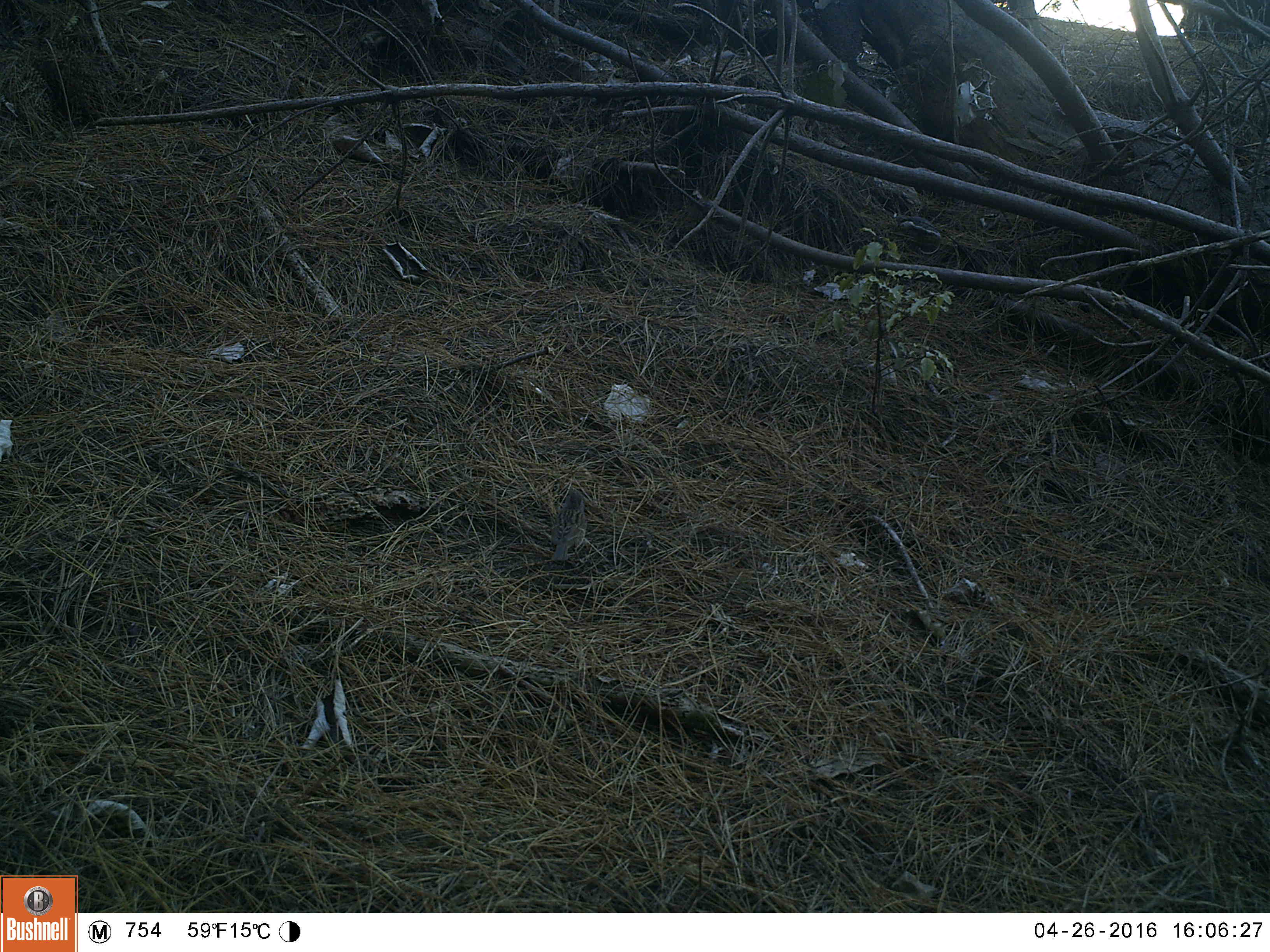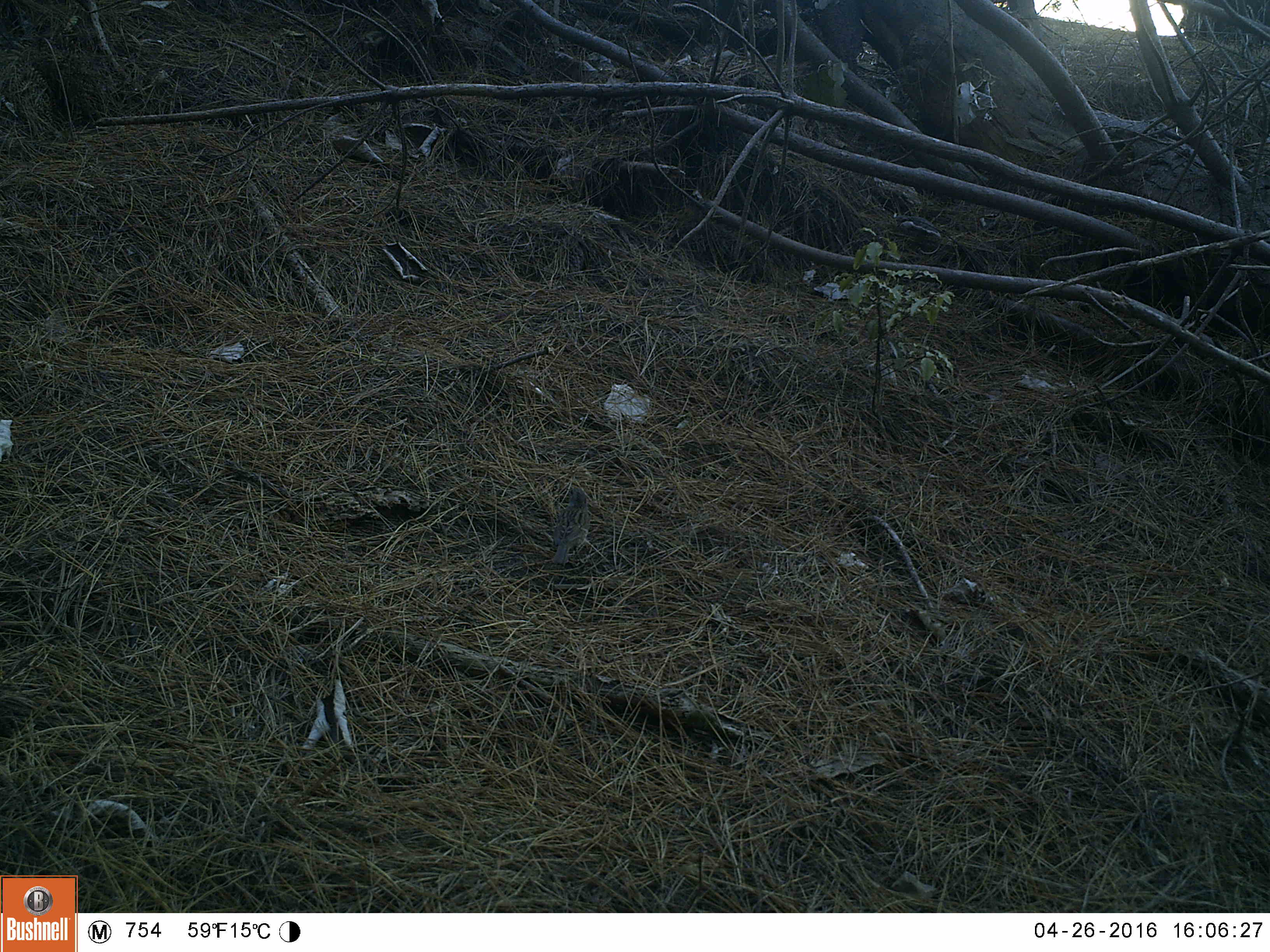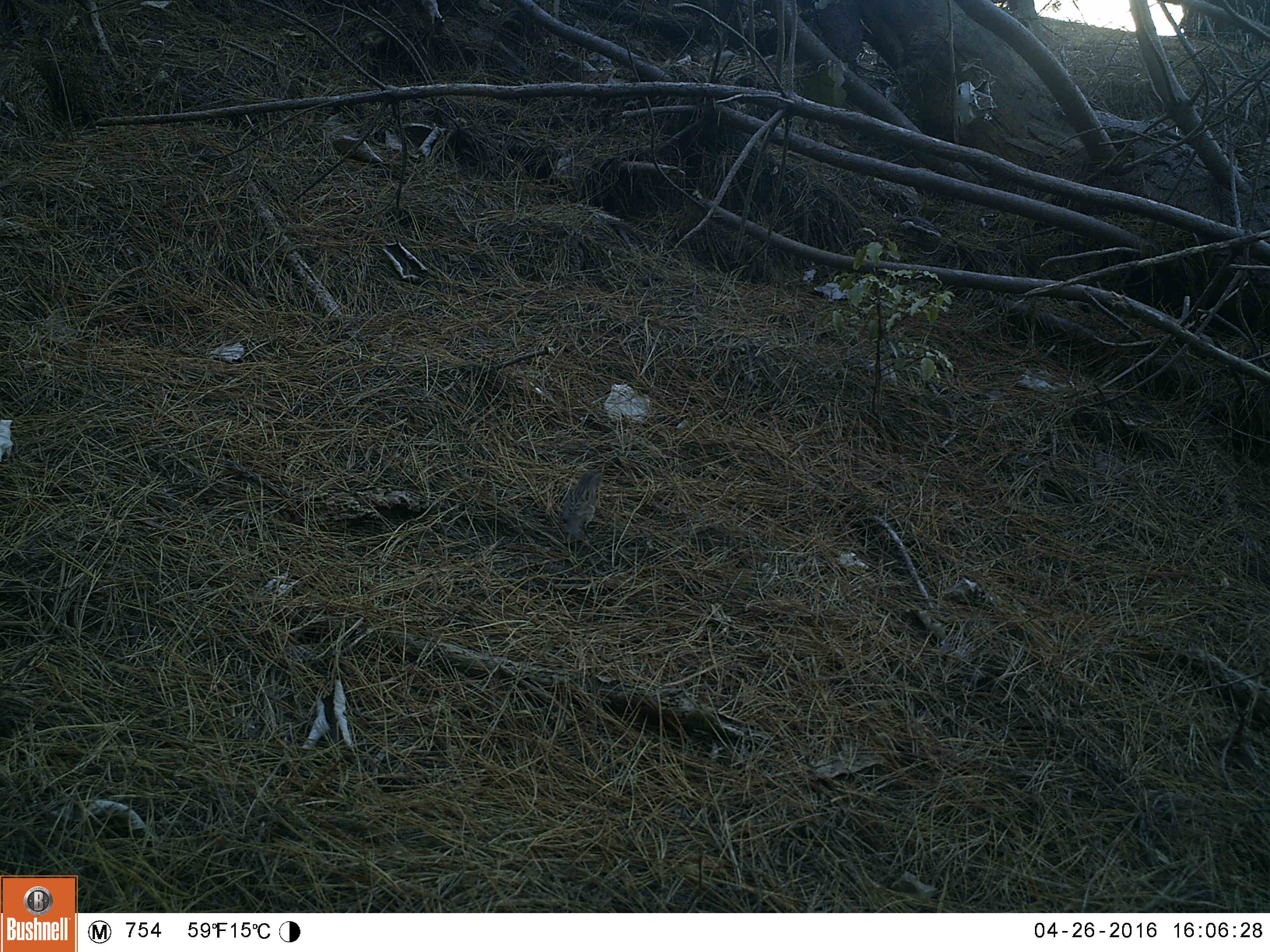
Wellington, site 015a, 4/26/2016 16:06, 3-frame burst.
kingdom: Animalia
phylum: Chordata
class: Aves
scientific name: Aves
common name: bird